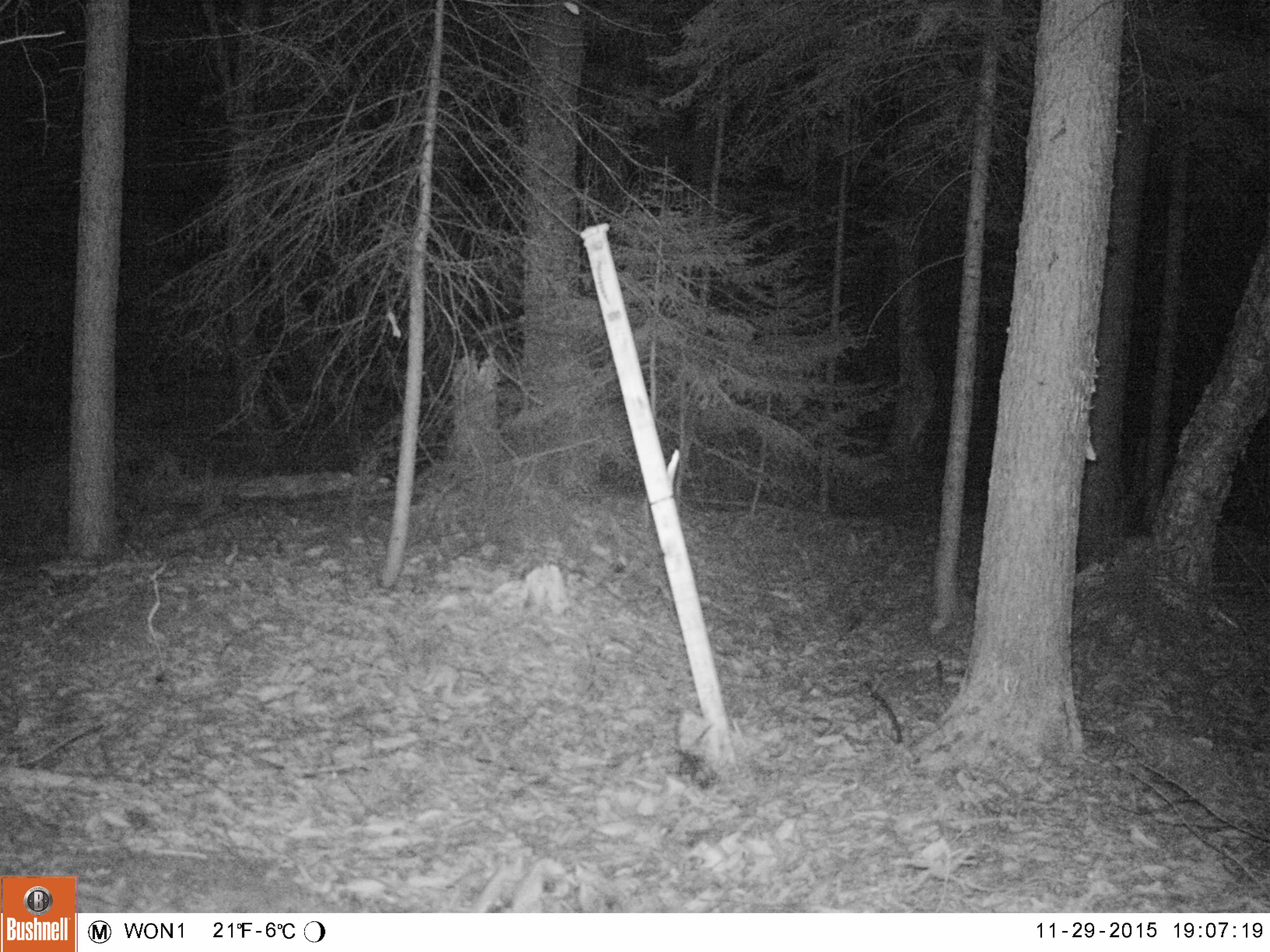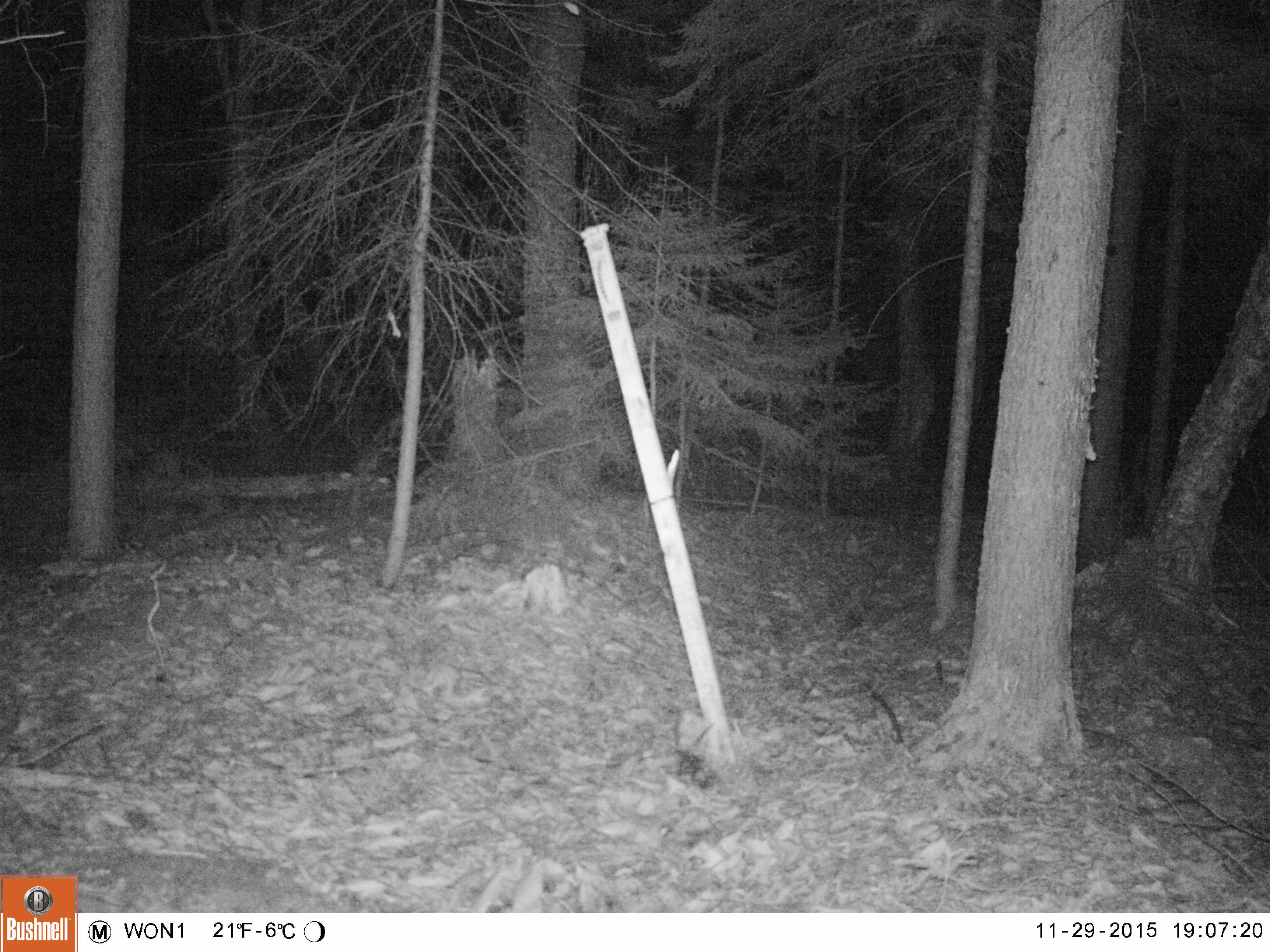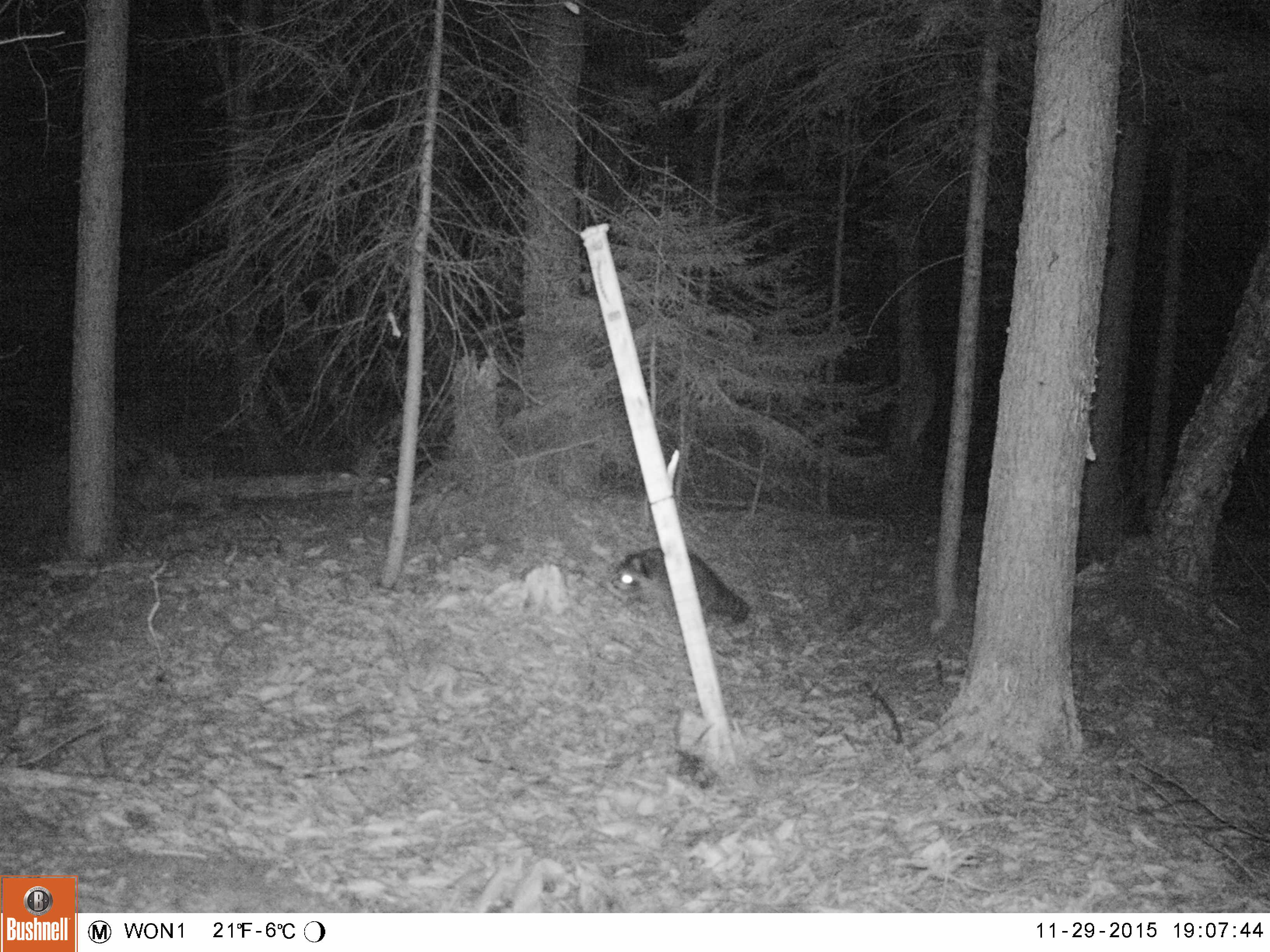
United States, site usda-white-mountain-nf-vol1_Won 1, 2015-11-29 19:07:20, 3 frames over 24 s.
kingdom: Animalia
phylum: Chordata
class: Mammalia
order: Carnivora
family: Procyonidae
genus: Procyon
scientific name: Procyon lotor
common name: raccoon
Raccoon (Procyon lotor).